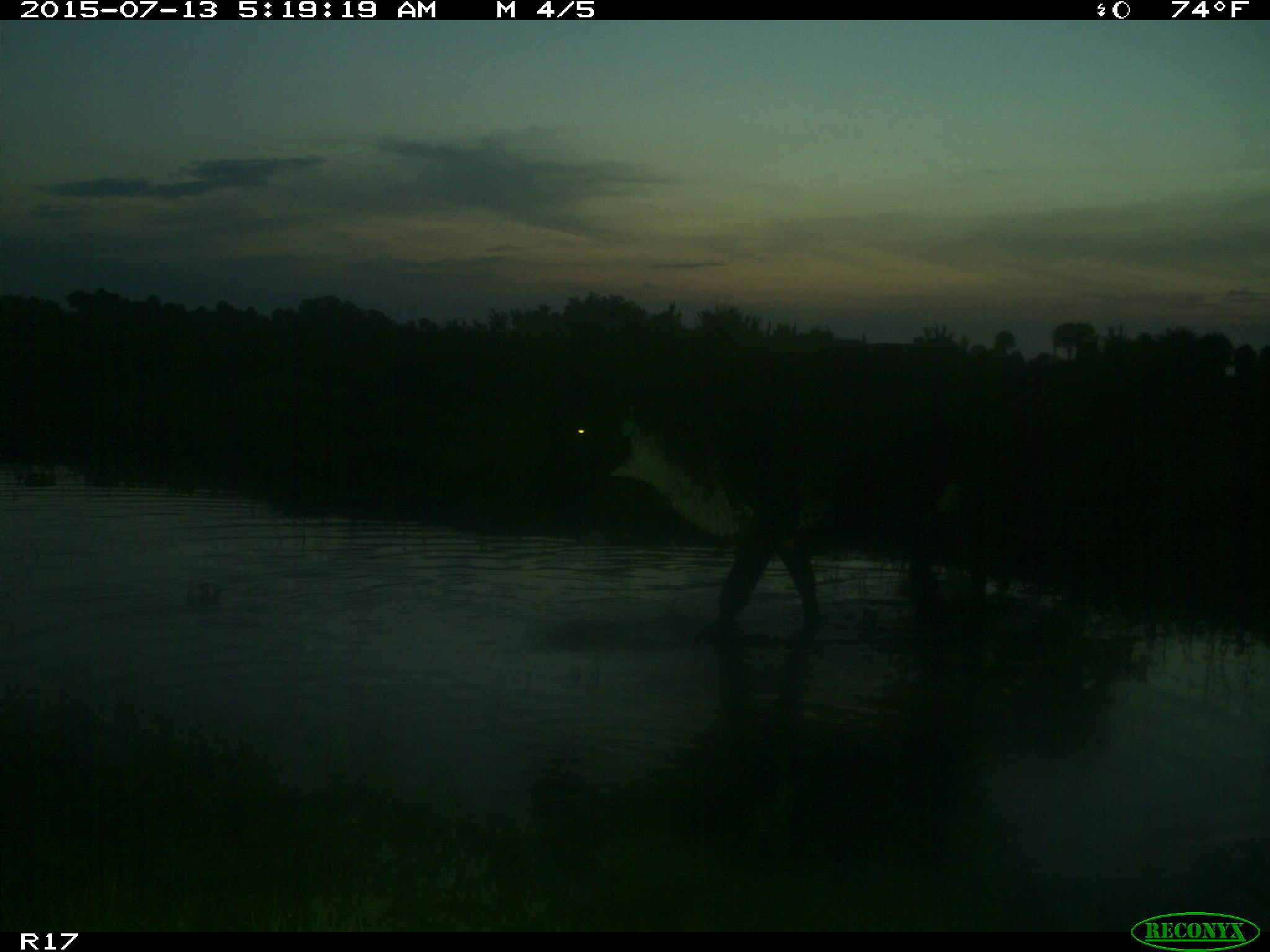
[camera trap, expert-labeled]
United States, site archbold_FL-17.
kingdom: Animalia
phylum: Chordata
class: Mammalia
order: Artiodactyla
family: Bovidae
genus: Bos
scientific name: Bos taurus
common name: domestic cow